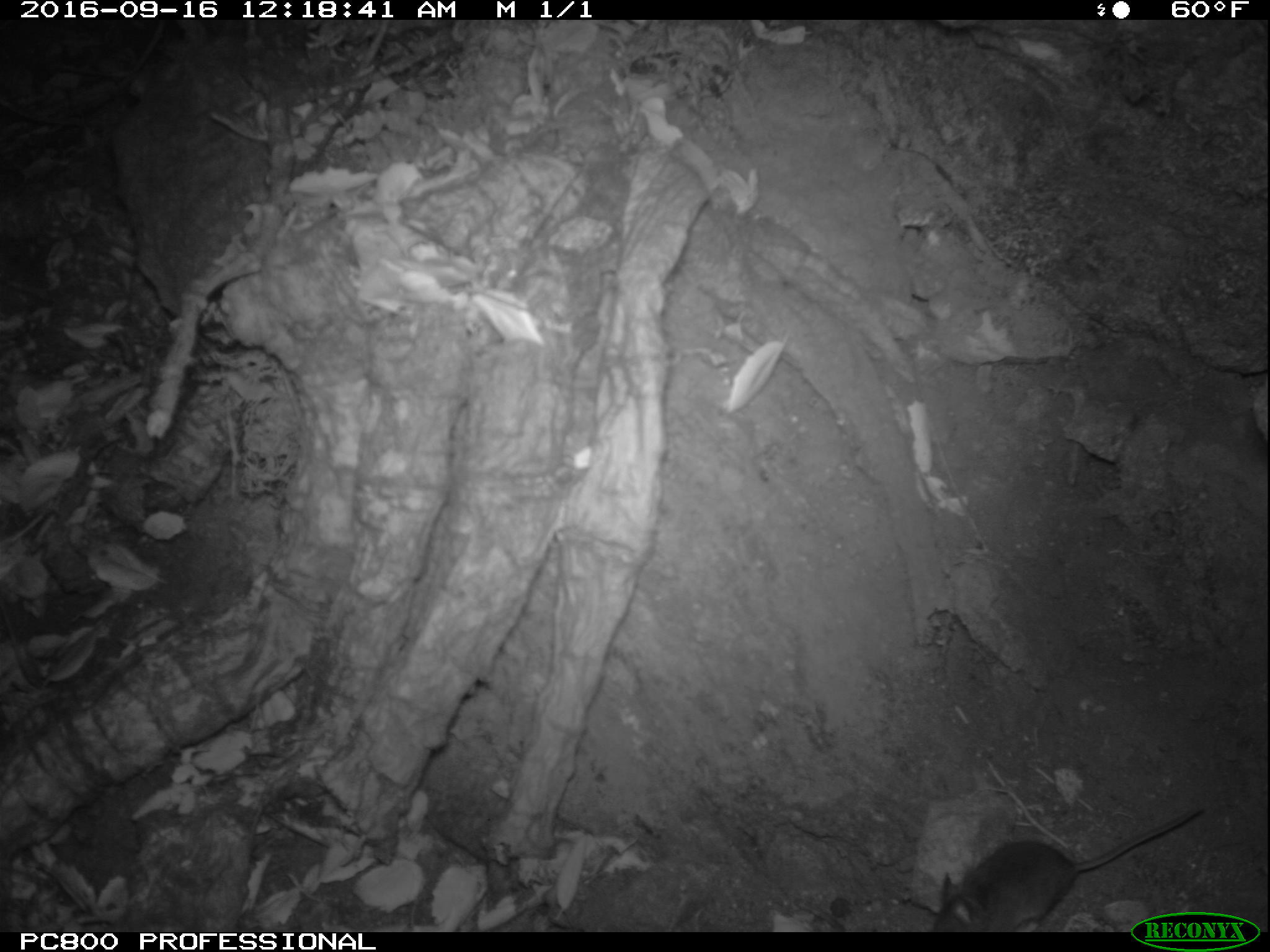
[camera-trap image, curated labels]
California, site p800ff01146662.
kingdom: Animalia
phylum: Chordata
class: Mammalia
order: Rodentia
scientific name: Rodentia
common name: rodent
Rodent (Rodentia).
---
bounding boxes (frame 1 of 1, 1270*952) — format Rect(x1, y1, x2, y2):
rodent: Rect(932, 805, 1206, 931)